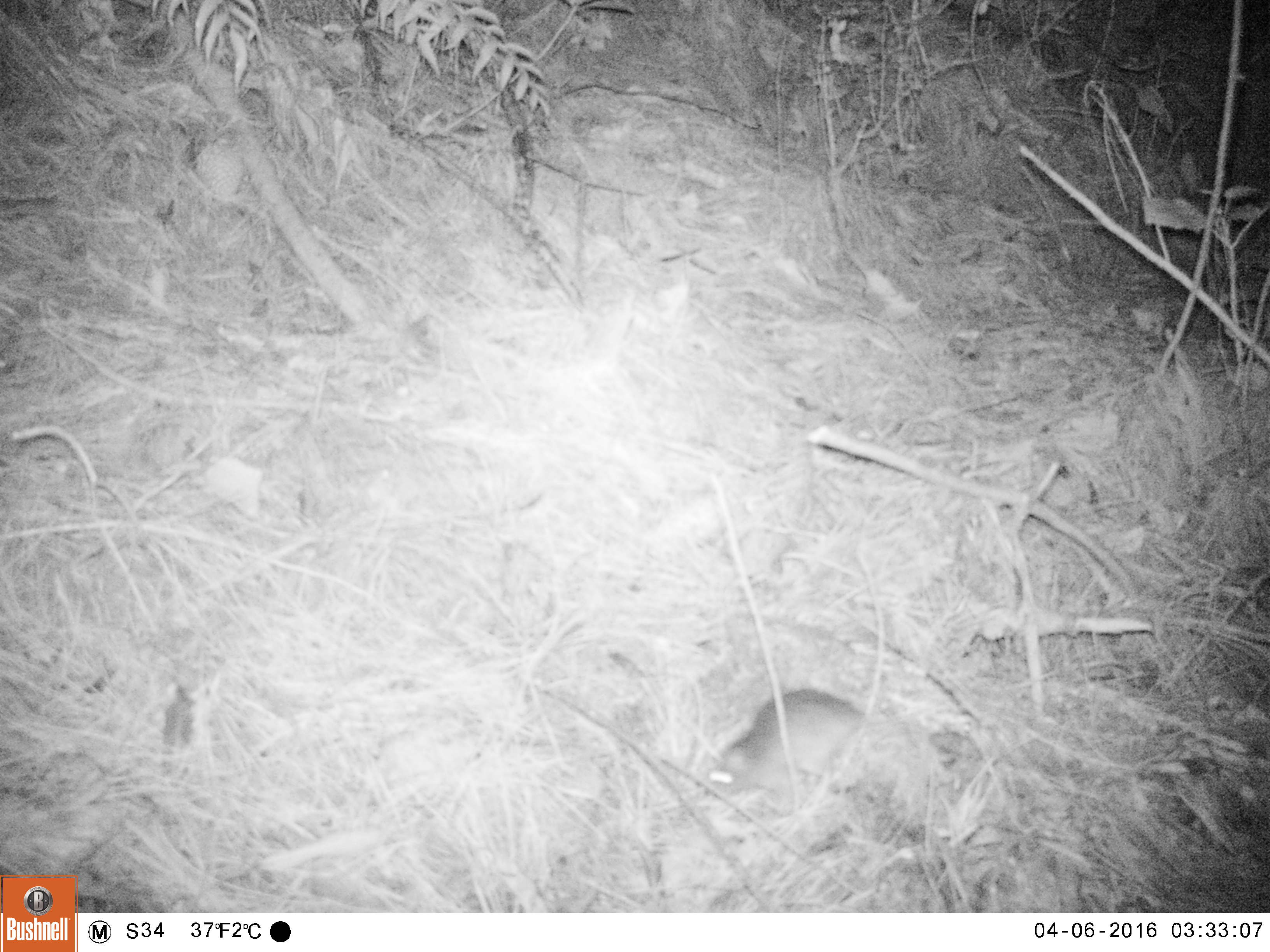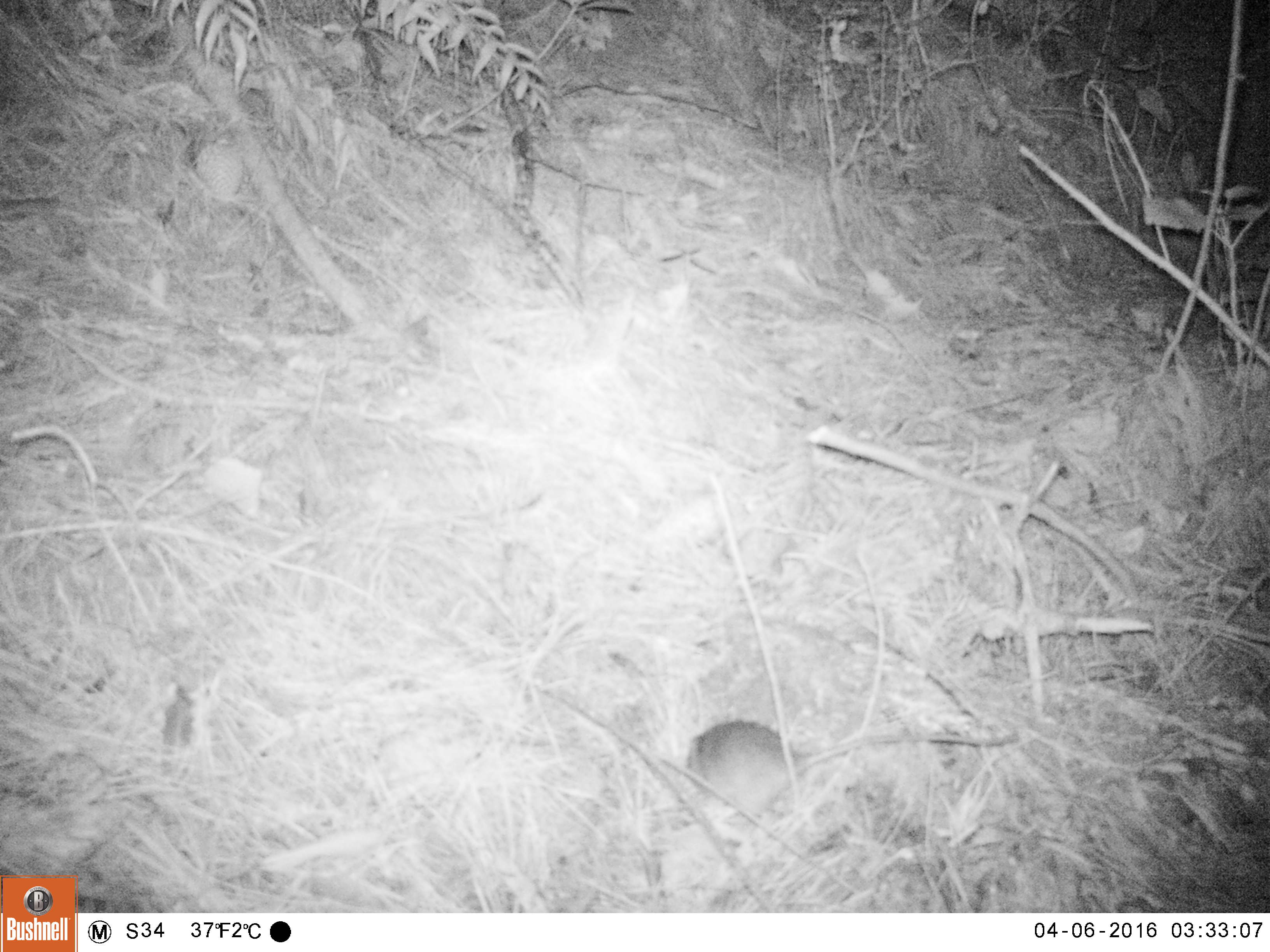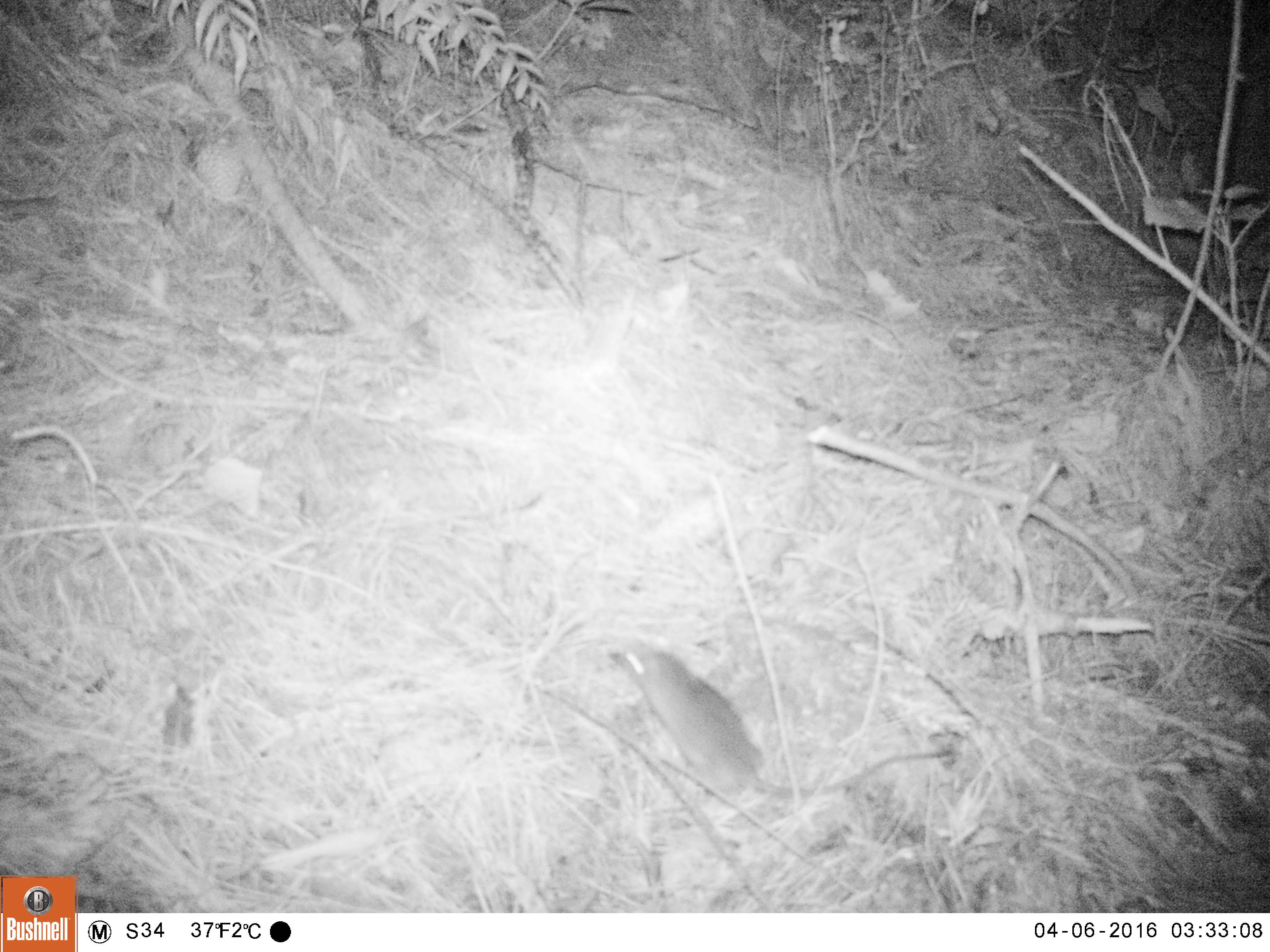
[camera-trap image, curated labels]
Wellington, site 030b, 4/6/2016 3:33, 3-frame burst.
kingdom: Animalia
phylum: Chordata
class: Mammalia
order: Rodentia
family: Muridae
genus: Rattus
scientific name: Rattus rattus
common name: ship rat